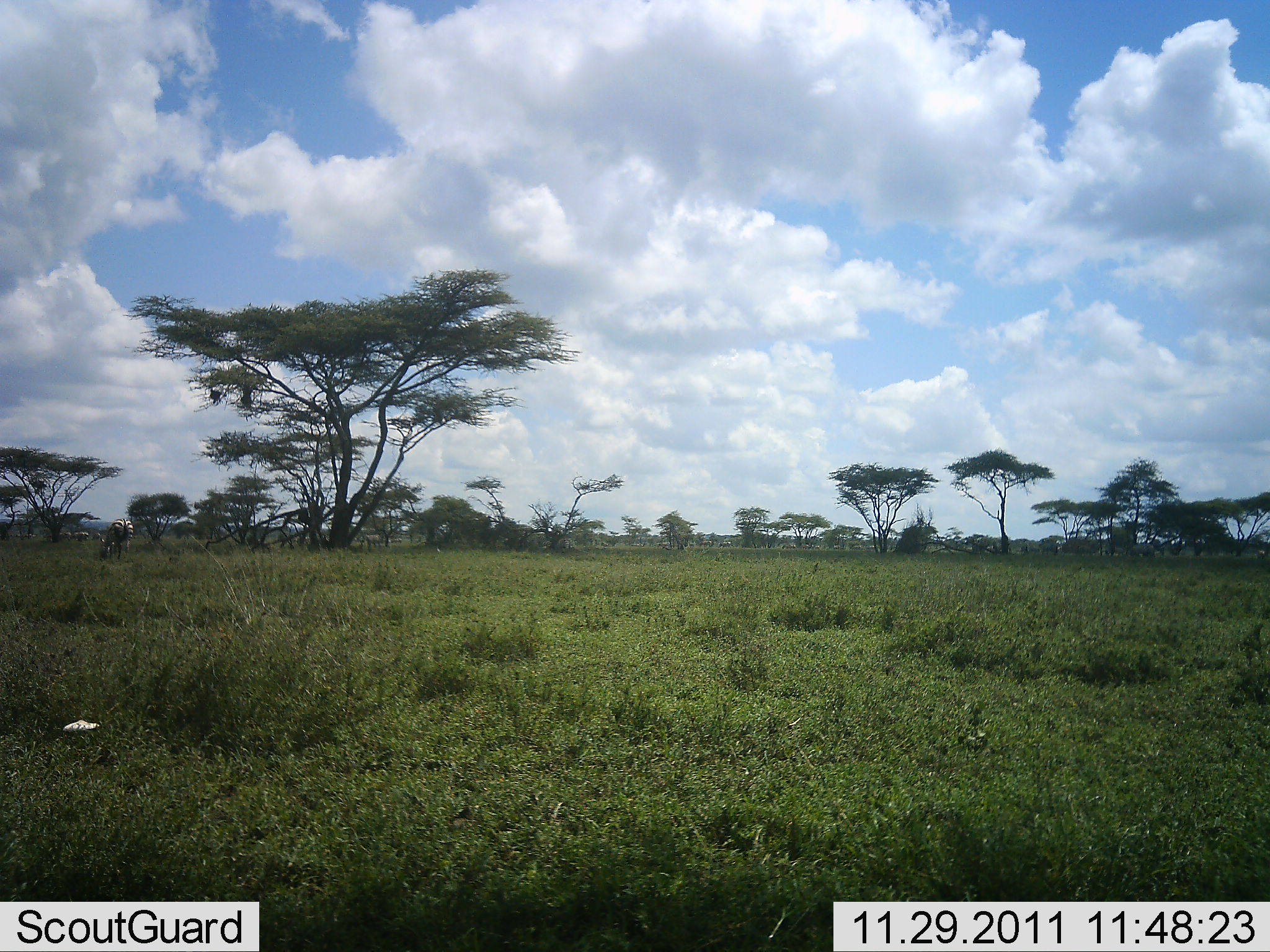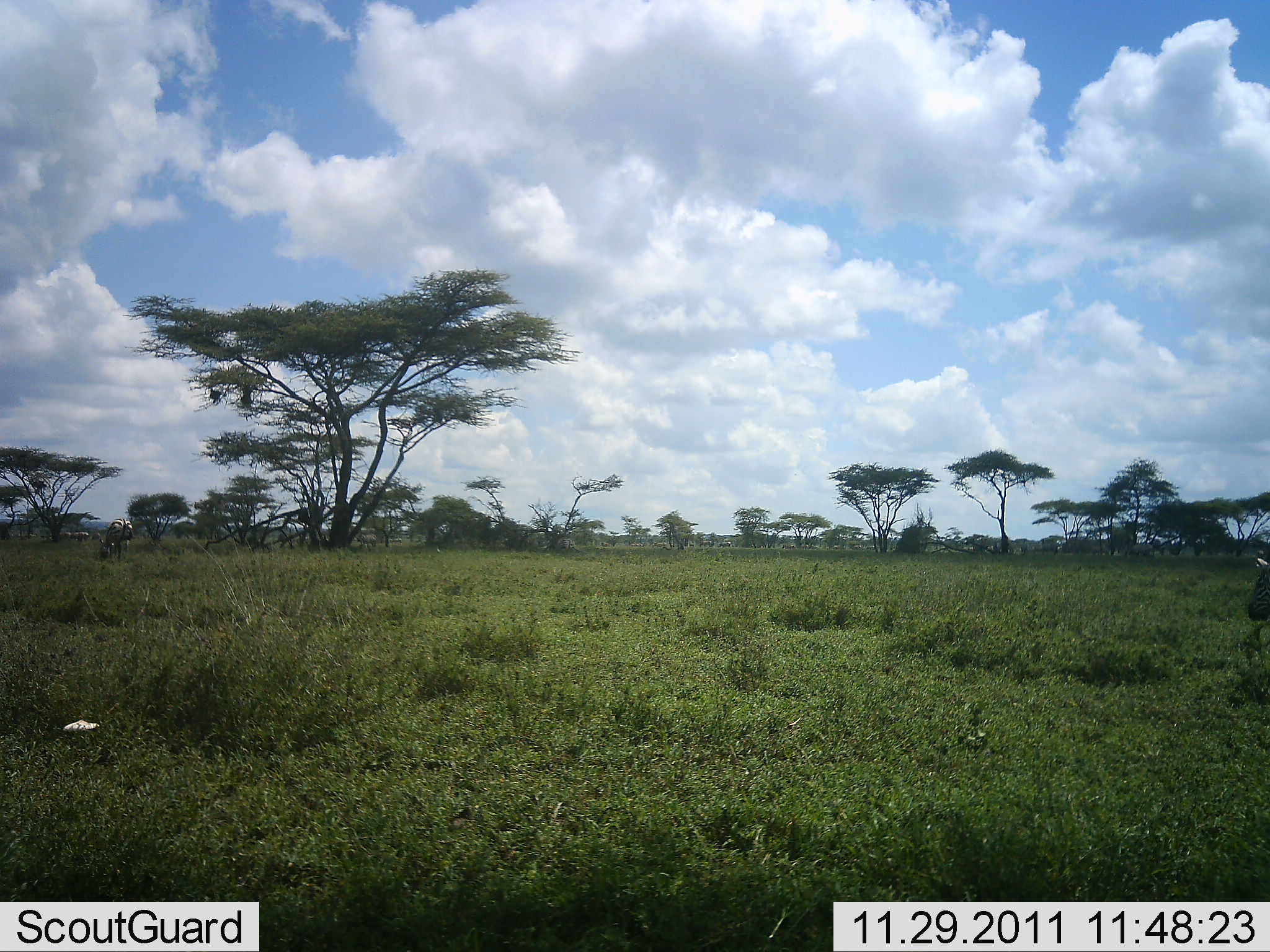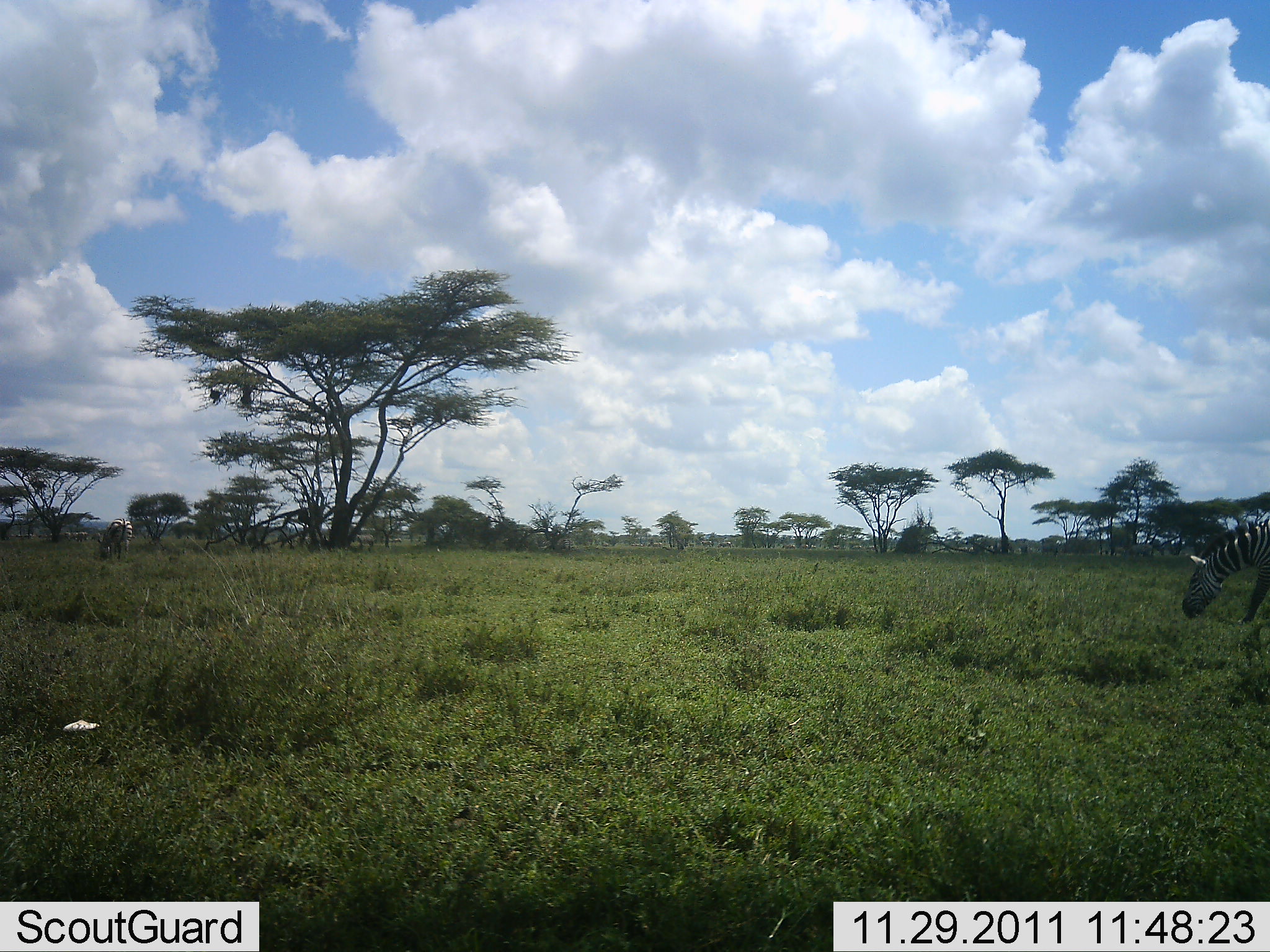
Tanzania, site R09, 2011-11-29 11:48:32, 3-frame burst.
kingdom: Animalia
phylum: Chordata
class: Mammalia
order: Perissodactyla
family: Equidae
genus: Equus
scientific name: Equus quagga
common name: plains zebra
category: zebra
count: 2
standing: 27%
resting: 0%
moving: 82%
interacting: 0%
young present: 0%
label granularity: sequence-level